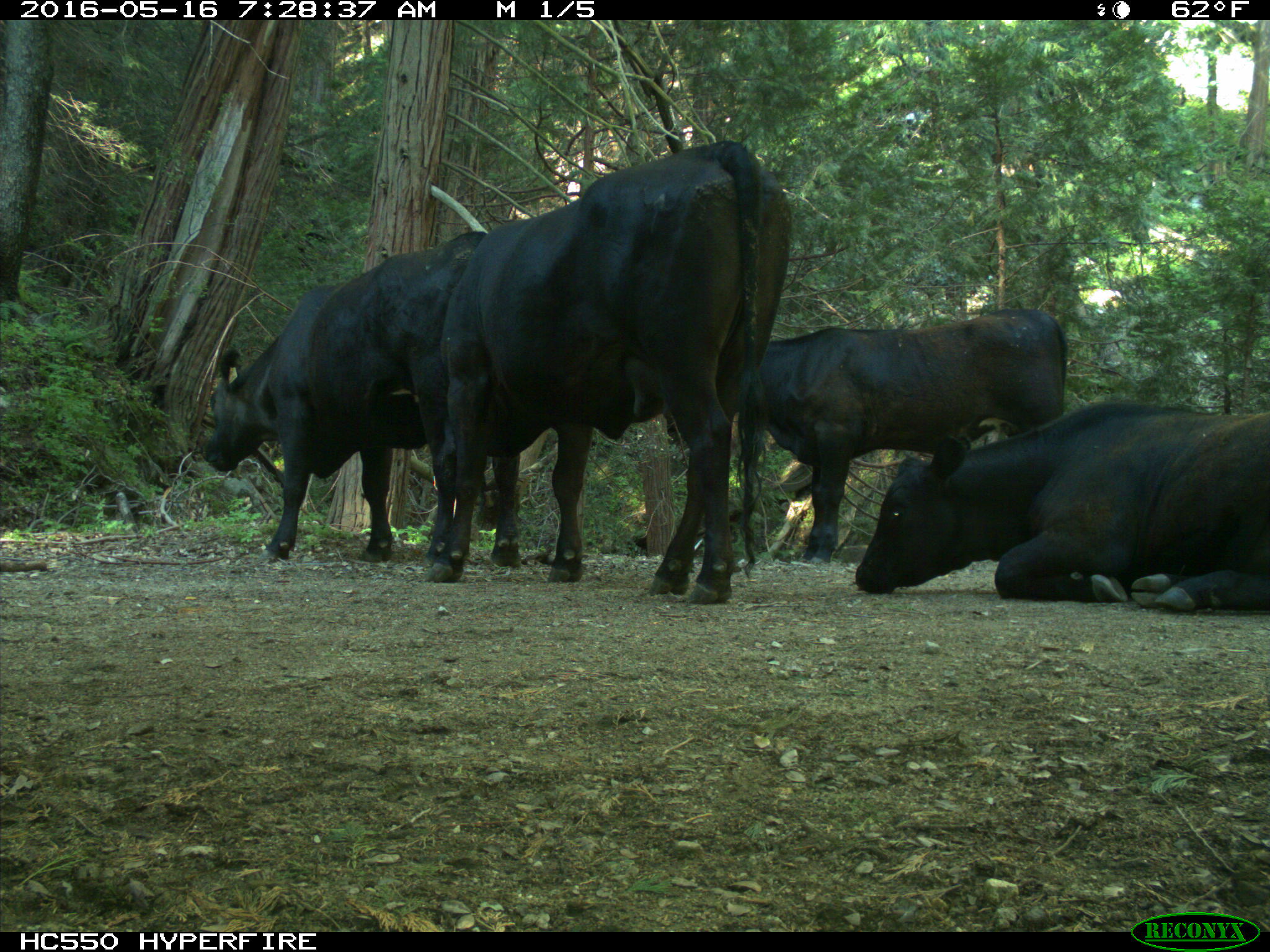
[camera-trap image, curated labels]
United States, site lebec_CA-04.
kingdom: Animalia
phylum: Chordata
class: Mammalia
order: Artiodactyla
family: Bovidae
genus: Bos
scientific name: Bos taurus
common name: domestic cow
Bos taurus (domestic cow).